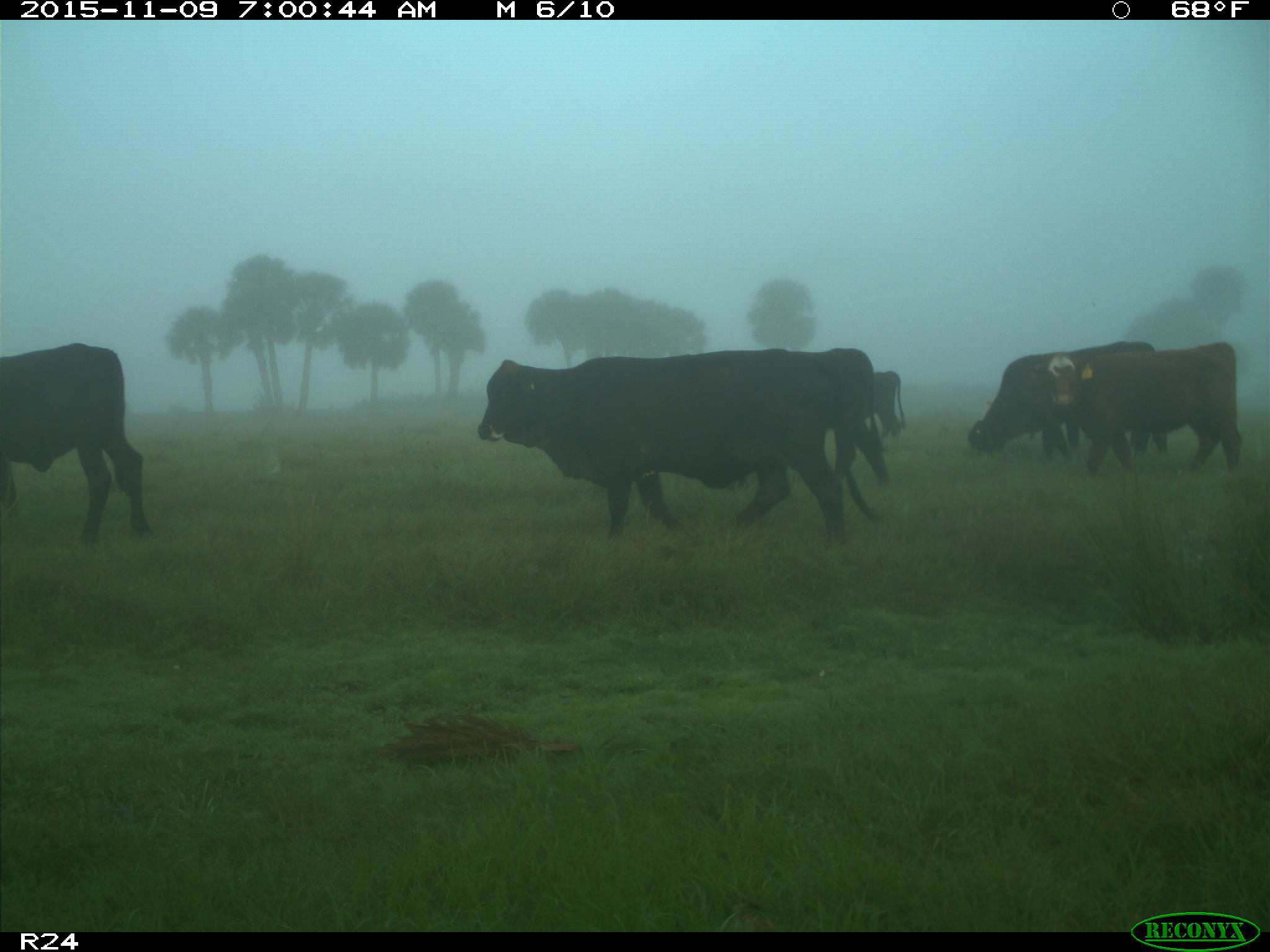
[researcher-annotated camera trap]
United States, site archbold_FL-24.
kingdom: Animalia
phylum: Chordata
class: Mammalia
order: Artiodactyla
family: Bovidae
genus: Bos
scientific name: Bos taurus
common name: domestic cow